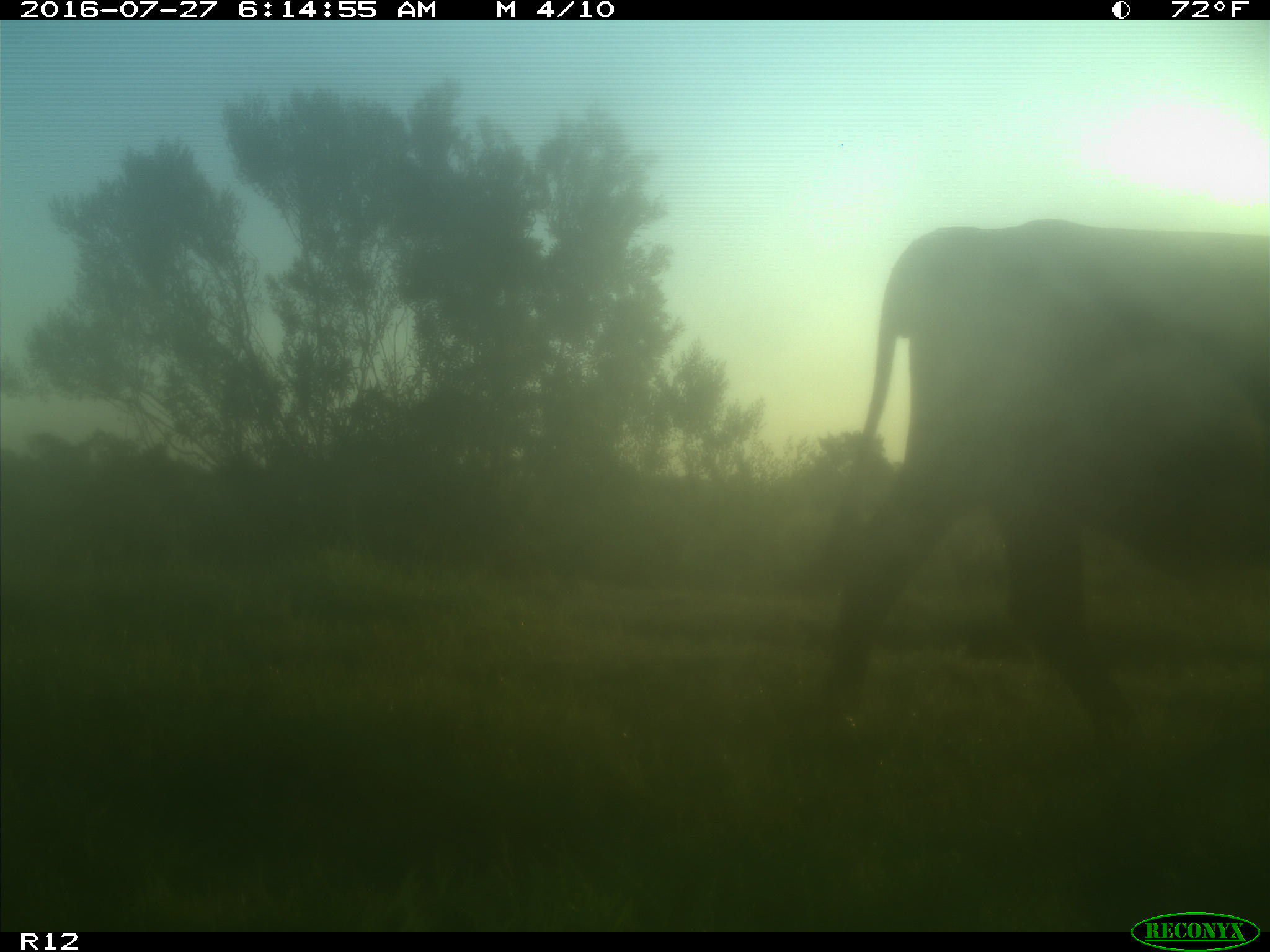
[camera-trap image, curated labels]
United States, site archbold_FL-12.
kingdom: Animalia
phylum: Chordata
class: Mammalia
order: Artiodactyla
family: Bovidae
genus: Bos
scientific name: Bos taurus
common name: domestic cow